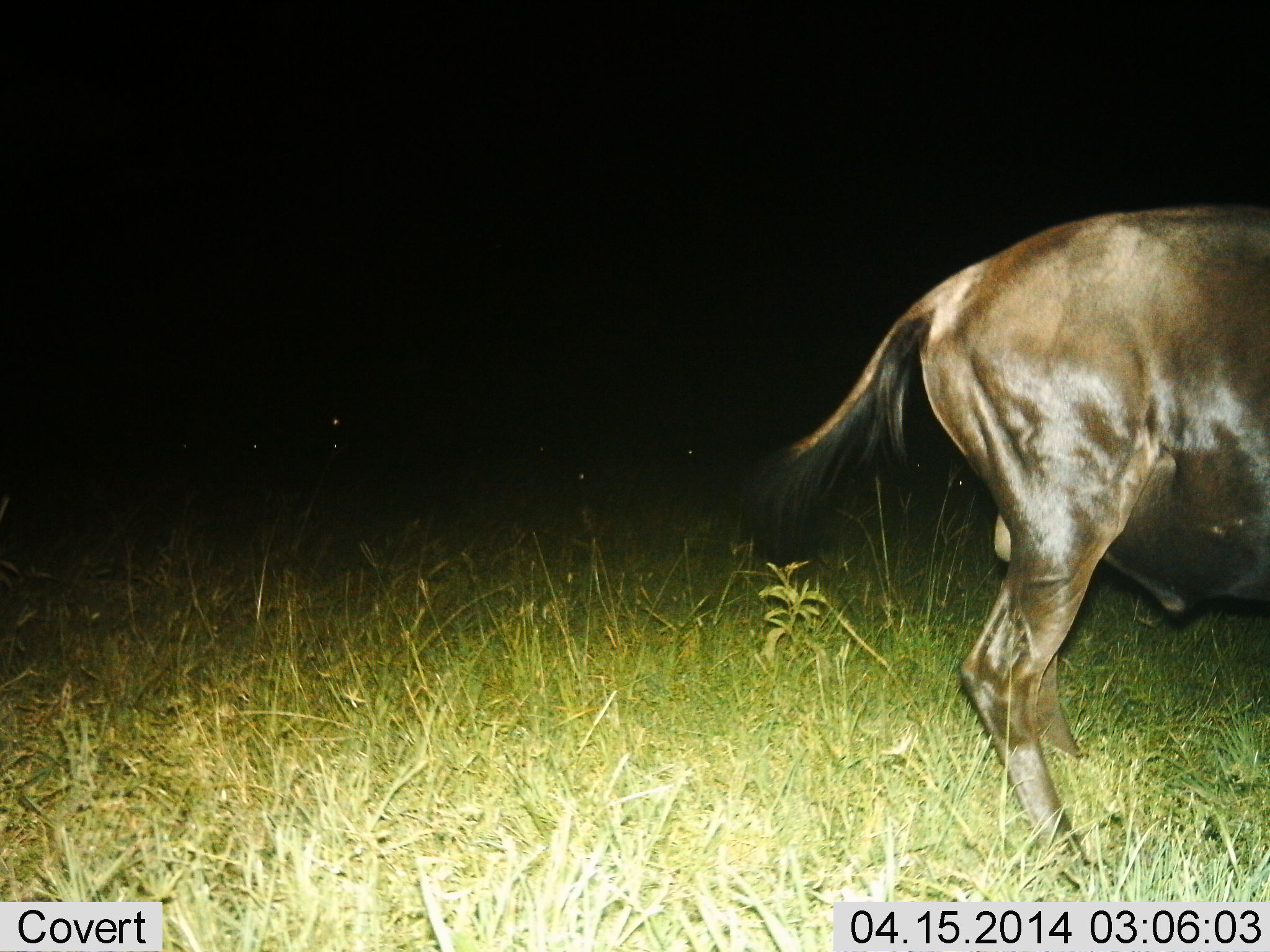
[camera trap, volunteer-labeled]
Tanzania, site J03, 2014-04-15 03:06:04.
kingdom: Animalia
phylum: Chordata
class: Mammalia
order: Artiodactyla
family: Bovidae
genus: Connochaetes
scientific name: Connochaetes taurinus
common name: blue wildebeest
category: wildebeest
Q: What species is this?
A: Wildebeest (blue wildebeest) (Connochaetes taurinus).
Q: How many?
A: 1.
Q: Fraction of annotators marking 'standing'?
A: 78%.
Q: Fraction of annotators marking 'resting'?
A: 0%.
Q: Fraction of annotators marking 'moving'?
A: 22%.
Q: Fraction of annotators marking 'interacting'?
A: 0%.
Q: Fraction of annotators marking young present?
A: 0%.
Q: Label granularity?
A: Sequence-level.